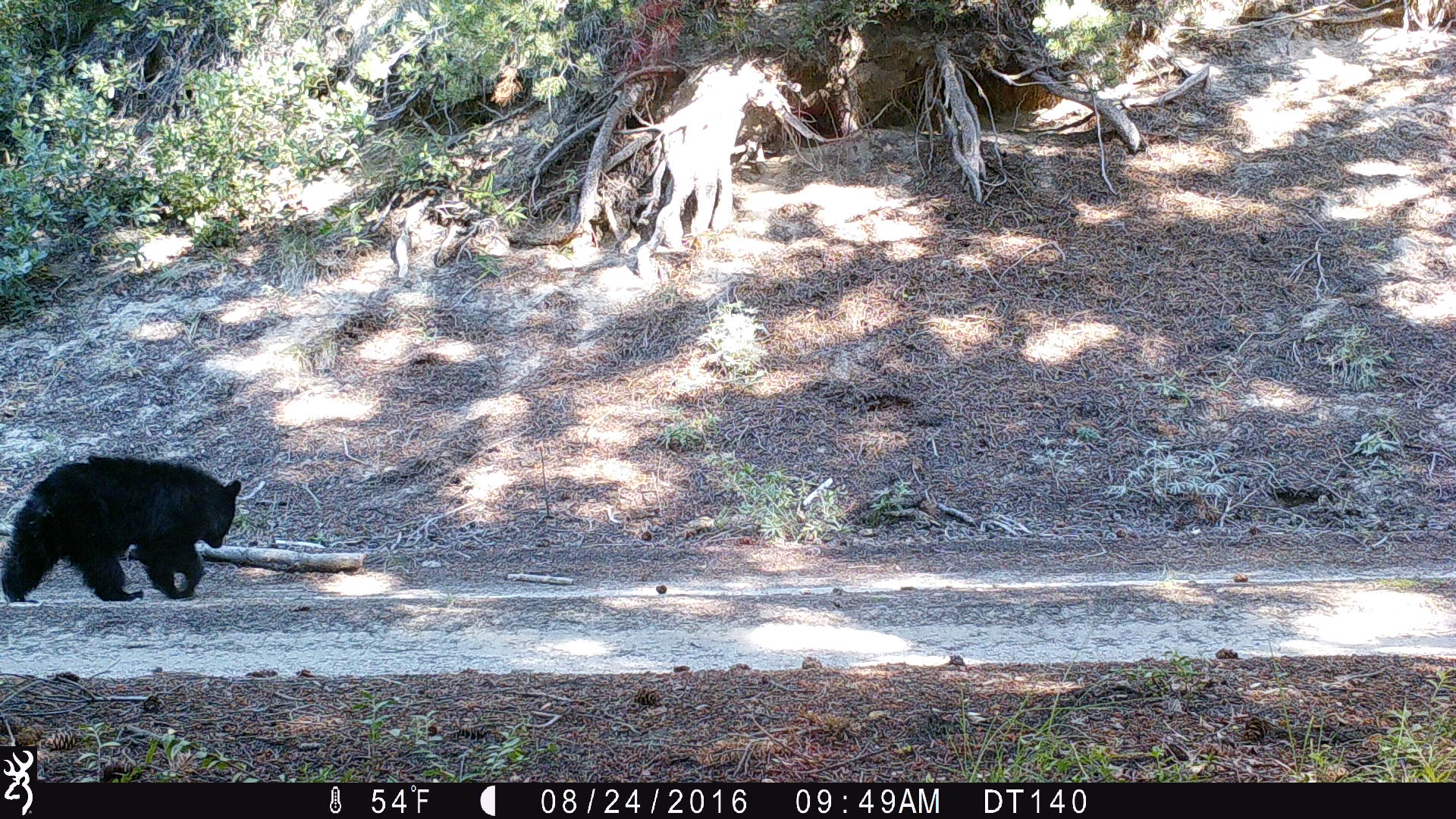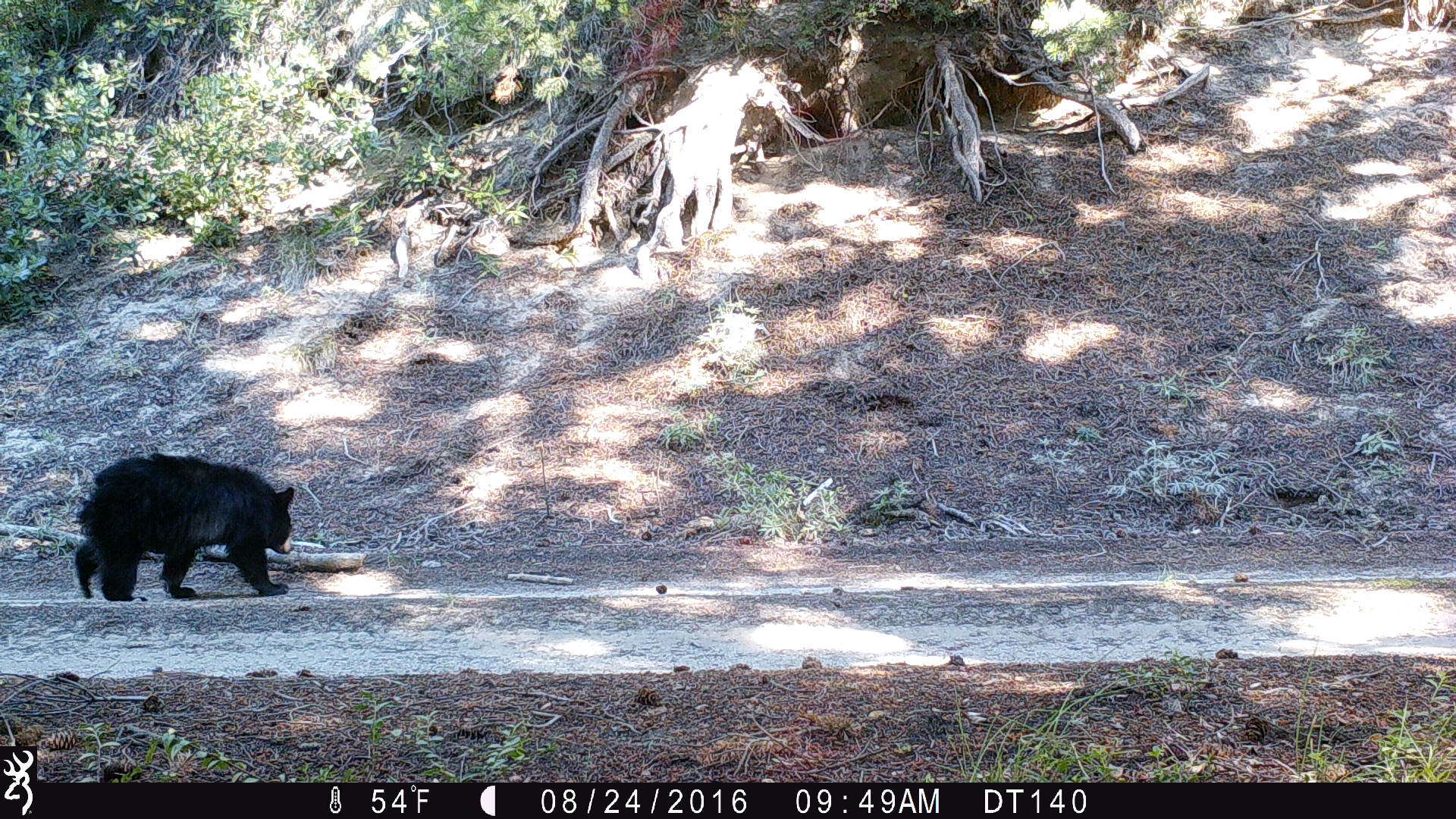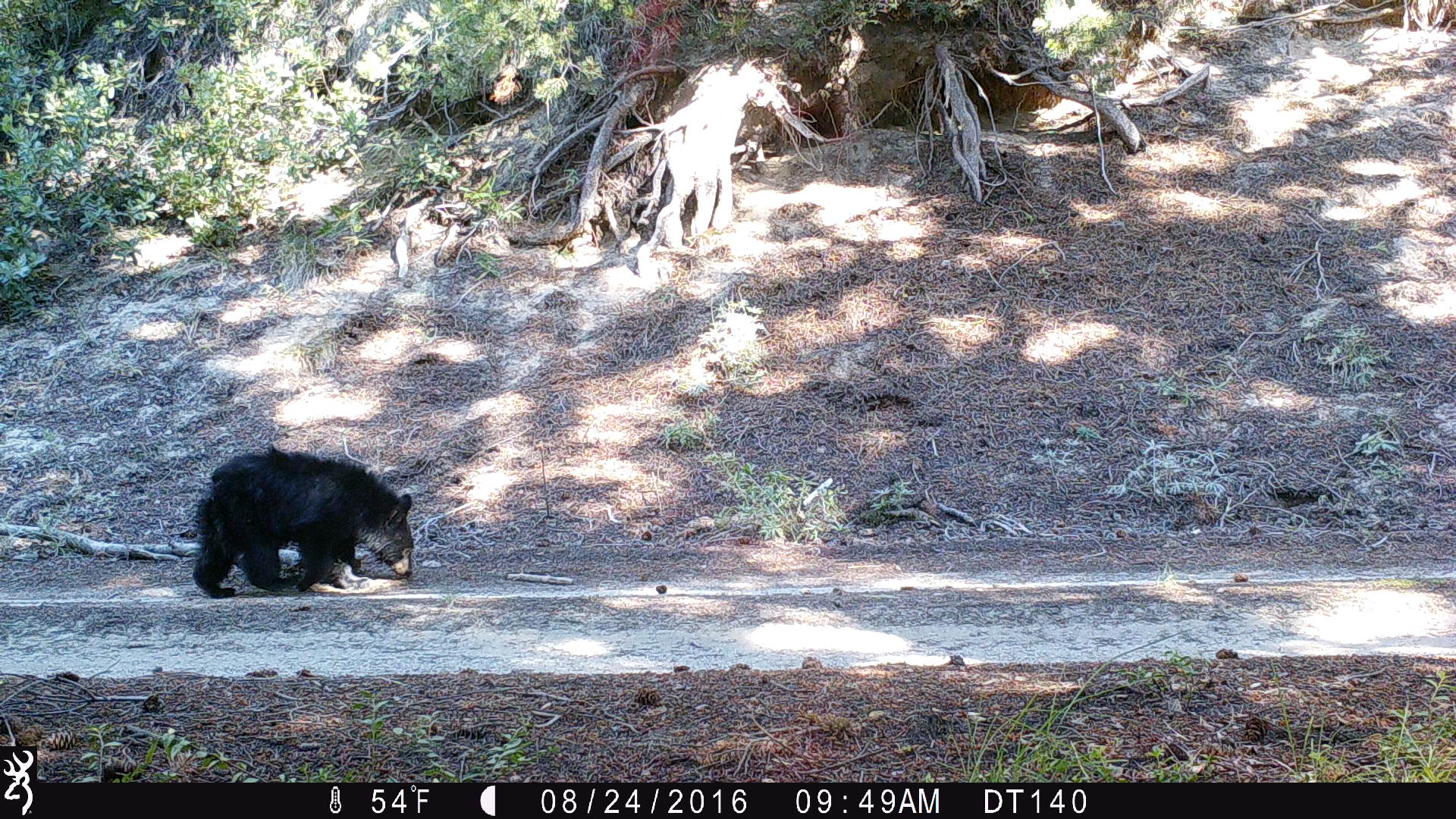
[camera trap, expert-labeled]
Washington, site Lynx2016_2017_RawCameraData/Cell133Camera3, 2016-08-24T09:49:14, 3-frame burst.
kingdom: Animalia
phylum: Chordata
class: Mammalia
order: Carnivora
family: Ursidae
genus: Ursus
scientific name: Ursus americanus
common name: american black bear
Ursus americanus (american black bear). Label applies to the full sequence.